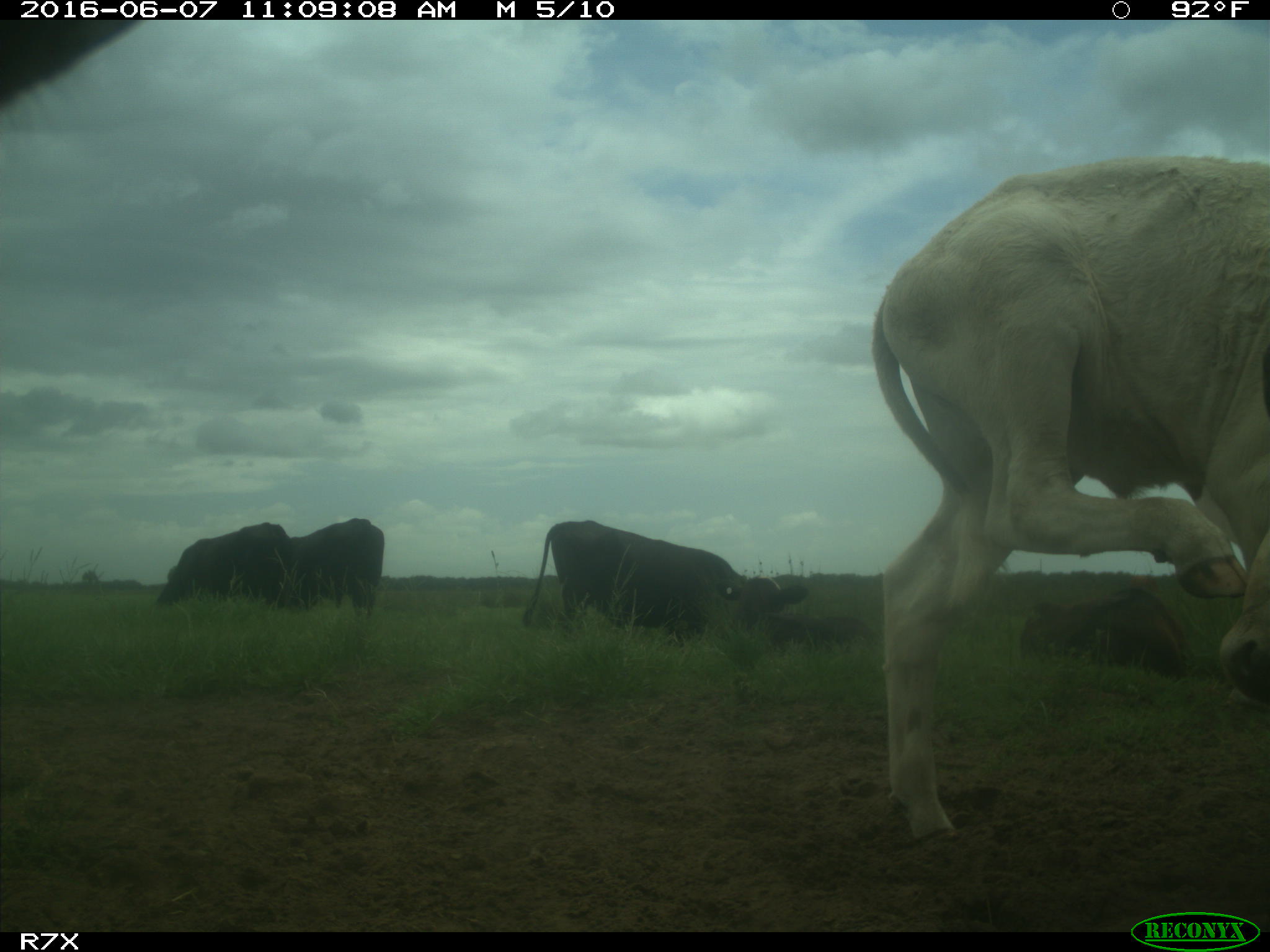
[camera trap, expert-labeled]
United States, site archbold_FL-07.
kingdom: Animalia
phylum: Chordata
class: Mammalia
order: Artiodactyla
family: Bovidae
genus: Bos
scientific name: Bos taurus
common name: domestic cow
Bos taurus (domestic cow).